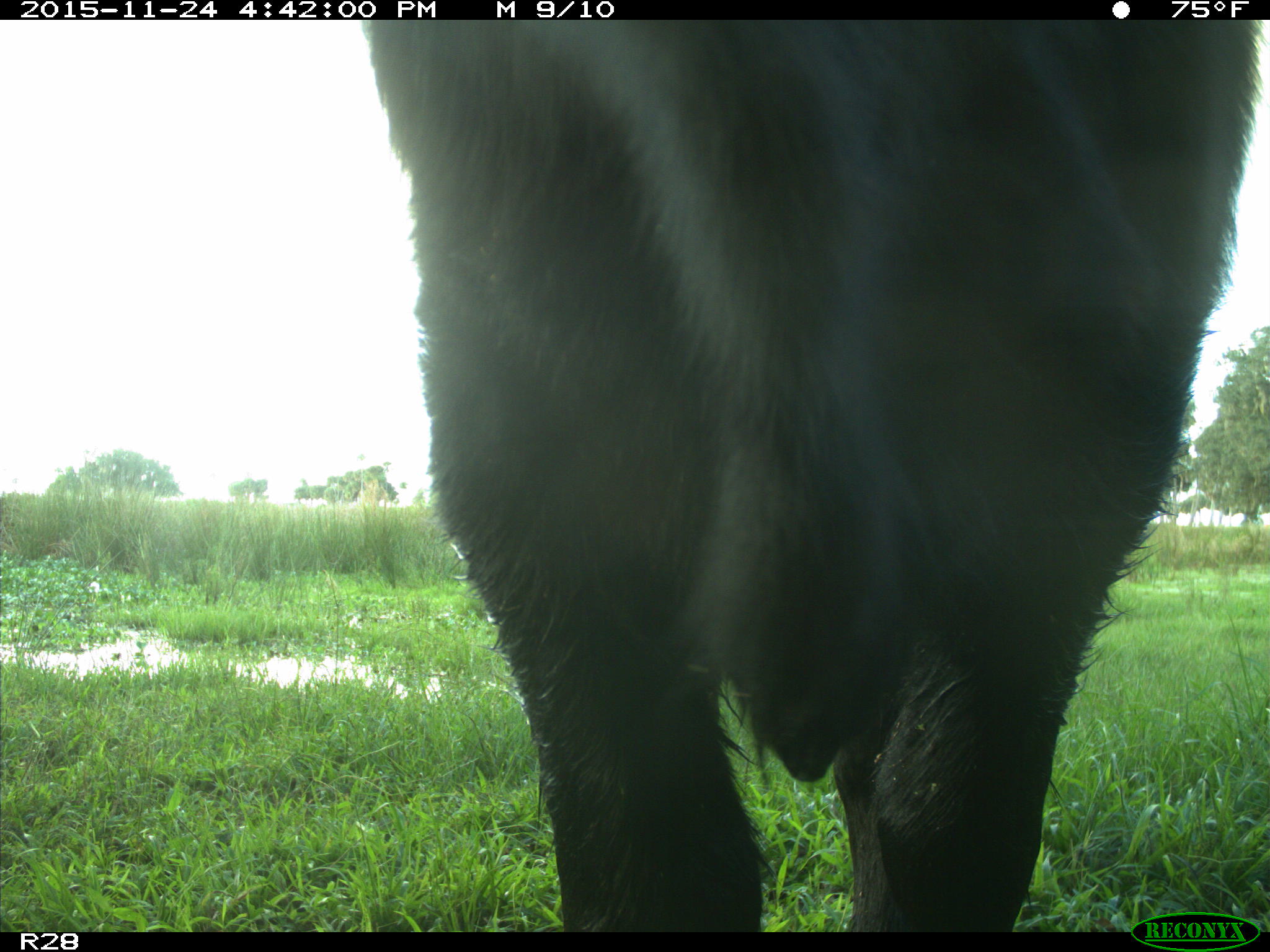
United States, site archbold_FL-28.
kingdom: Animalia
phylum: Chordata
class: Mammalia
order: Artiodactyla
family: Bovidae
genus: Bos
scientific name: Bos taurus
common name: domestic cow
Bos taurus (domestic cow).